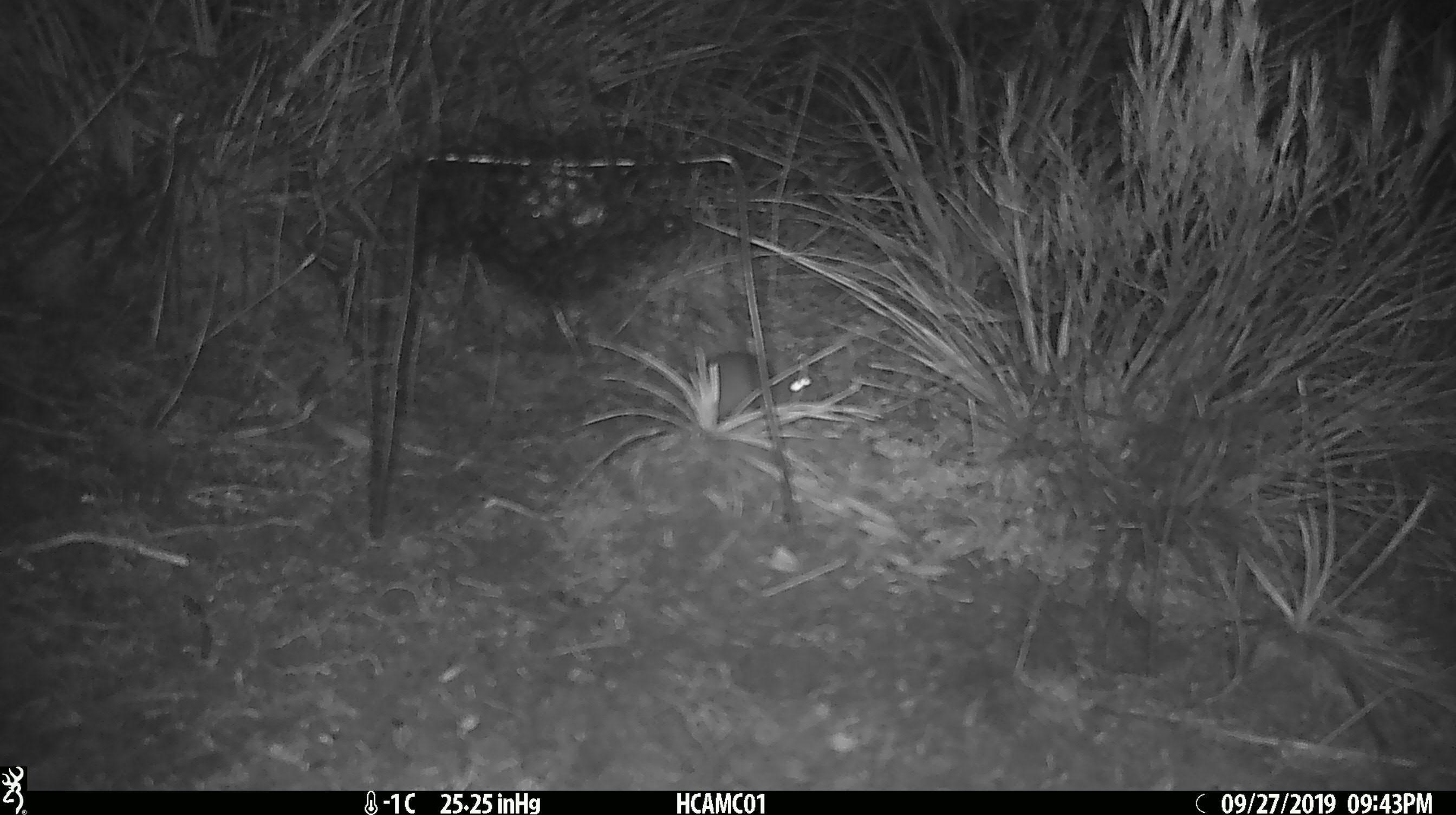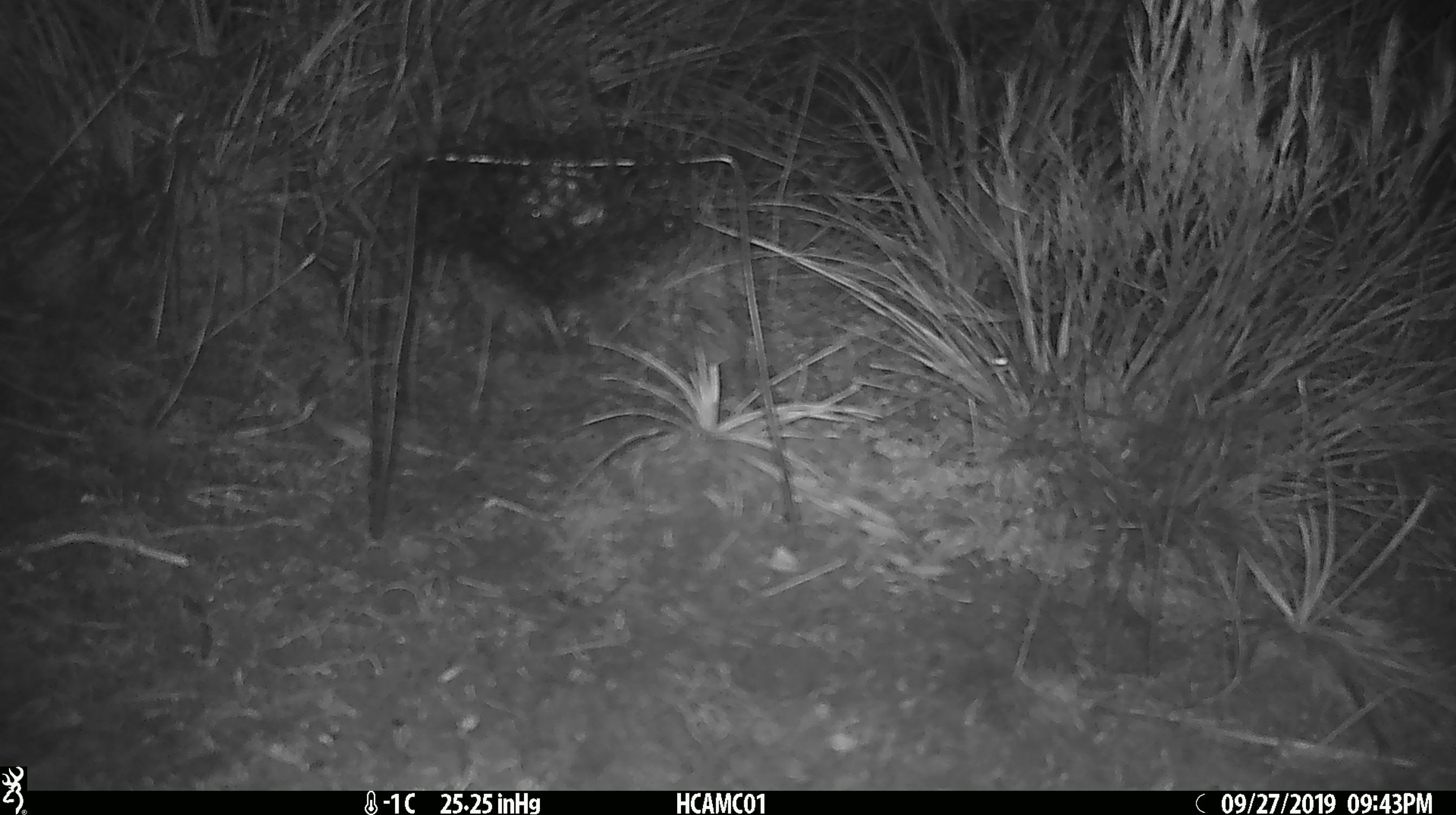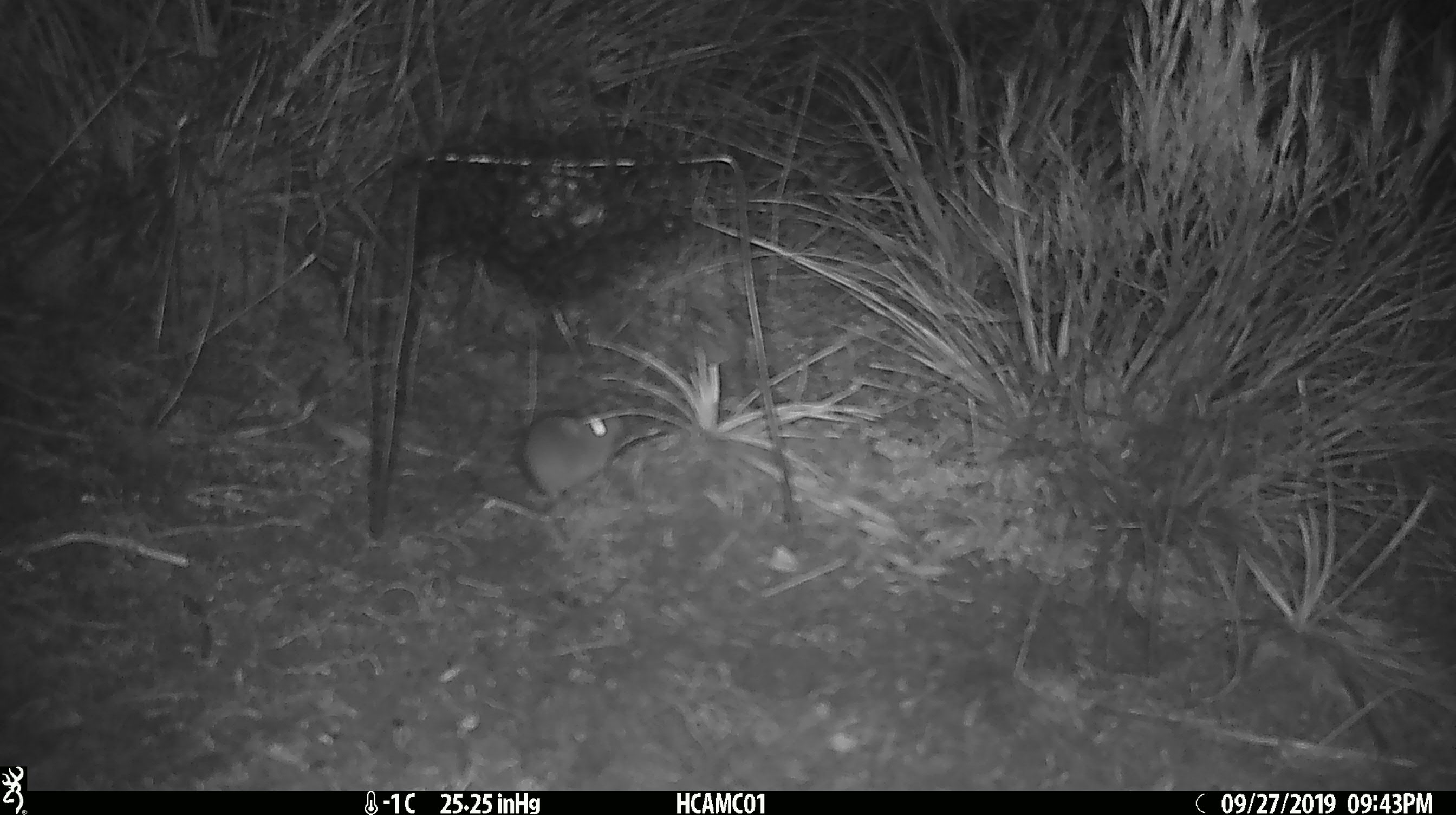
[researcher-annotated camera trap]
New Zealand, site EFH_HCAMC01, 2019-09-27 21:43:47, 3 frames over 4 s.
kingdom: Animalia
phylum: Chordata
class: Mammalia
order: Rodentia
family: Muridae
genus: Mus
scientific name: Mus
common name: mouse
Mouse (Mus).